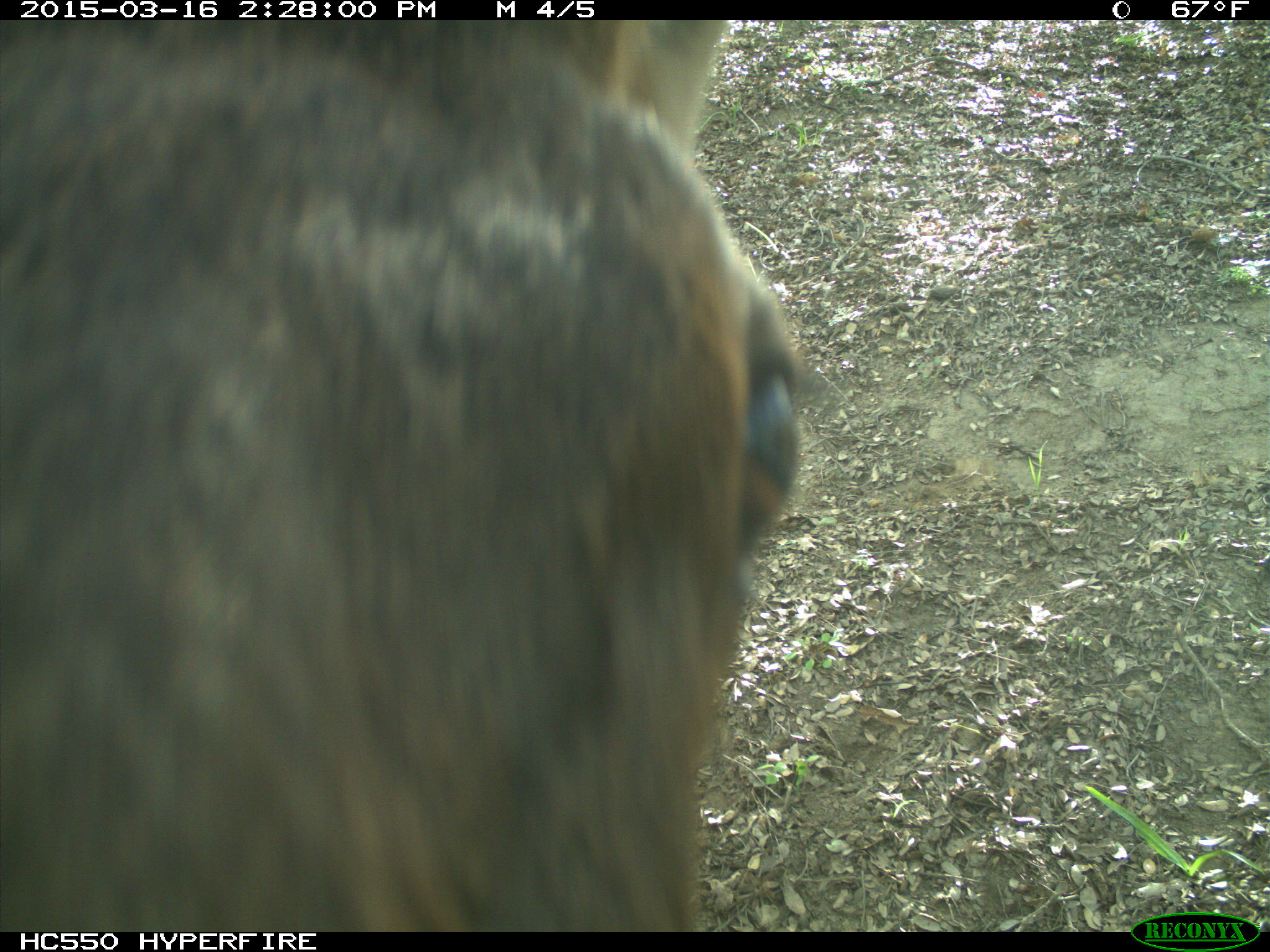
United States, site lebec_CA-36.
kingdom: Animalia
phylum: Chordata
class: Mammalia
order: Artiodactyla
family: Cervidae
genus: Cervus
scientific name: Cervus canadensis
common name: elk